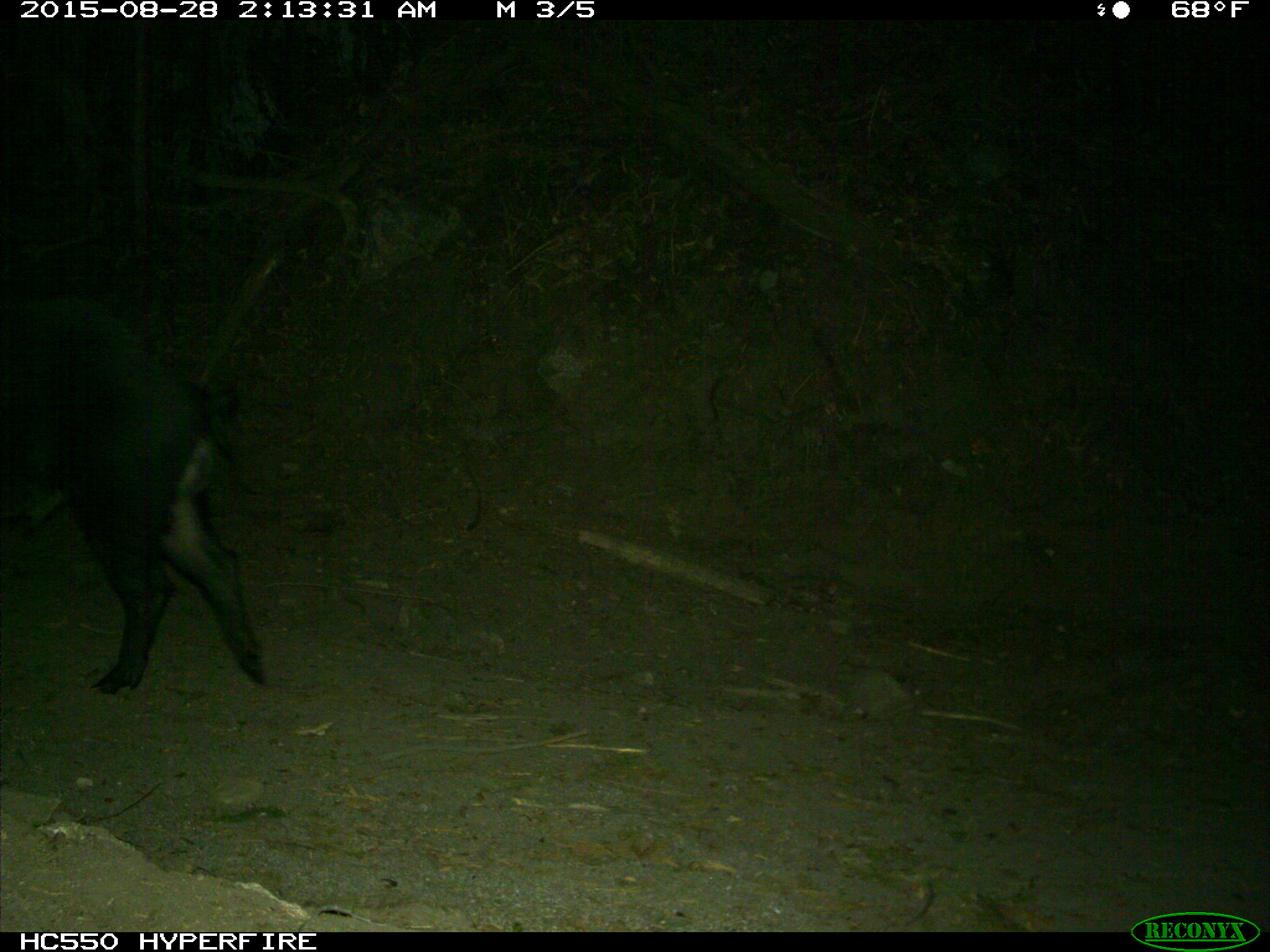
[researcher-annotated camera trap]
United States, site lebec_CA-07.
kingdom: Animalia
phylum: Chordata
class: Mammalia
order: Artiodactyla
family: Suidae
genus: Sus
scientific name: Sus scrofa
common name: wild boar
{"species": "Sus scrofa (wild boar)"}